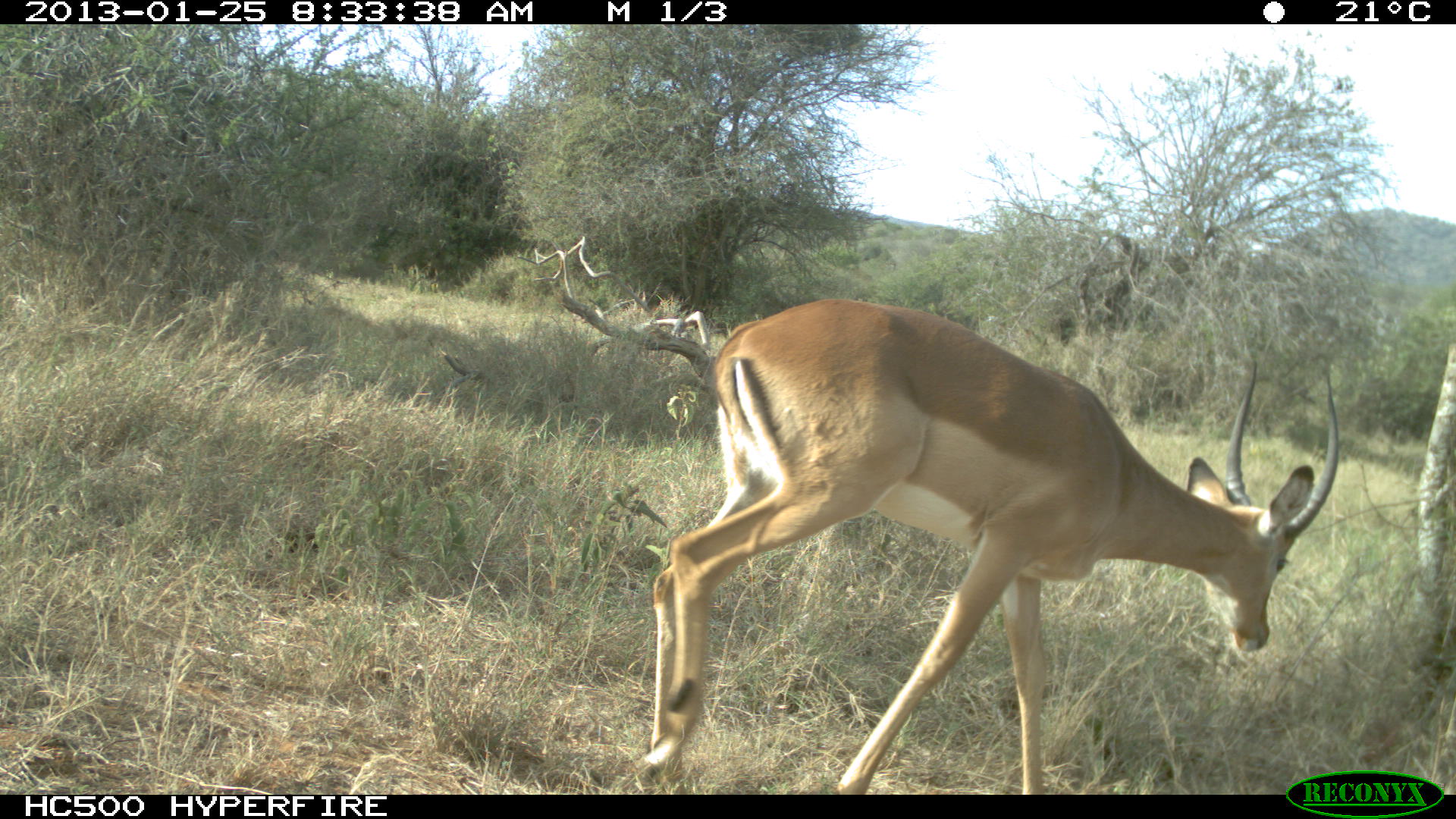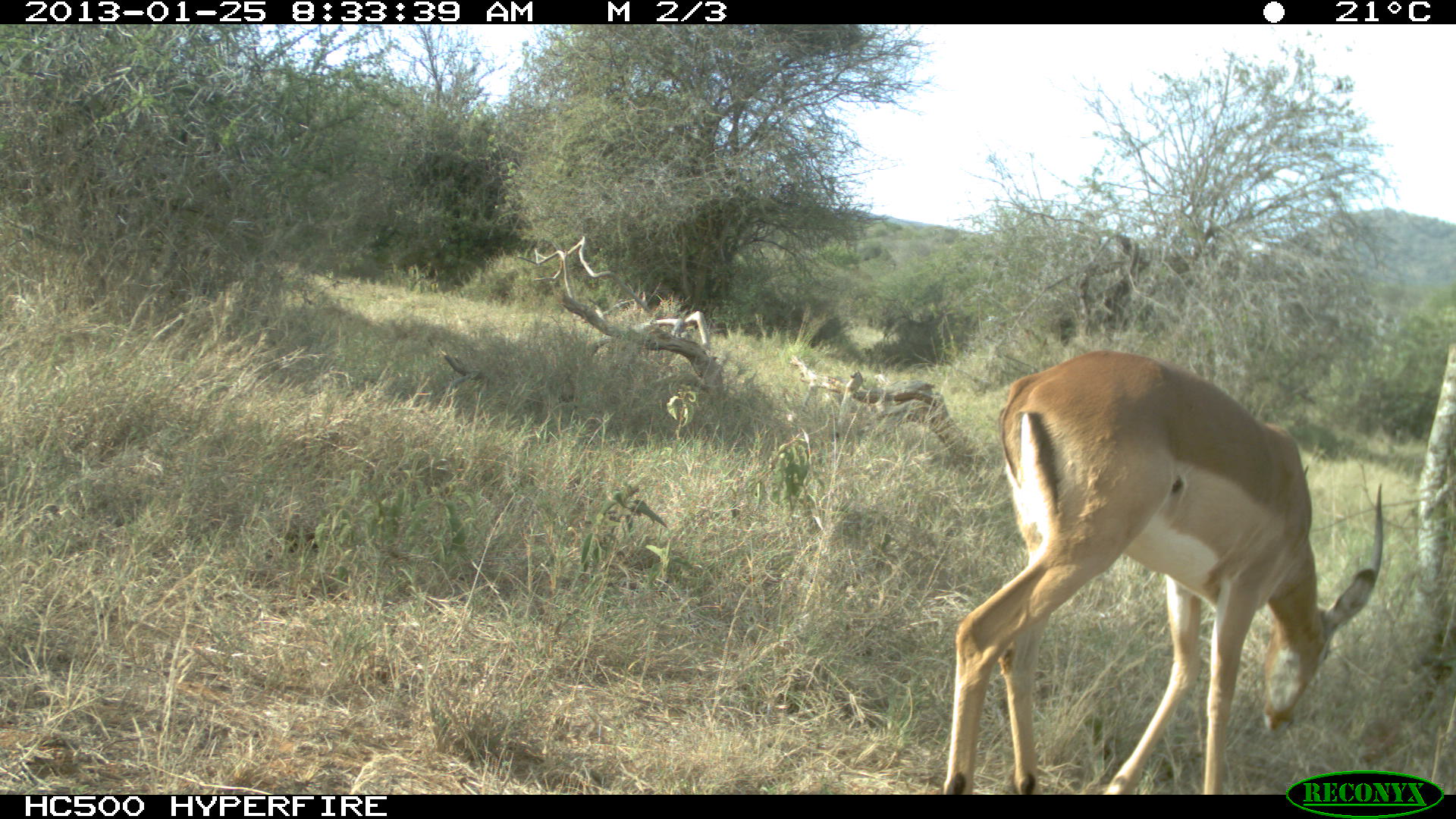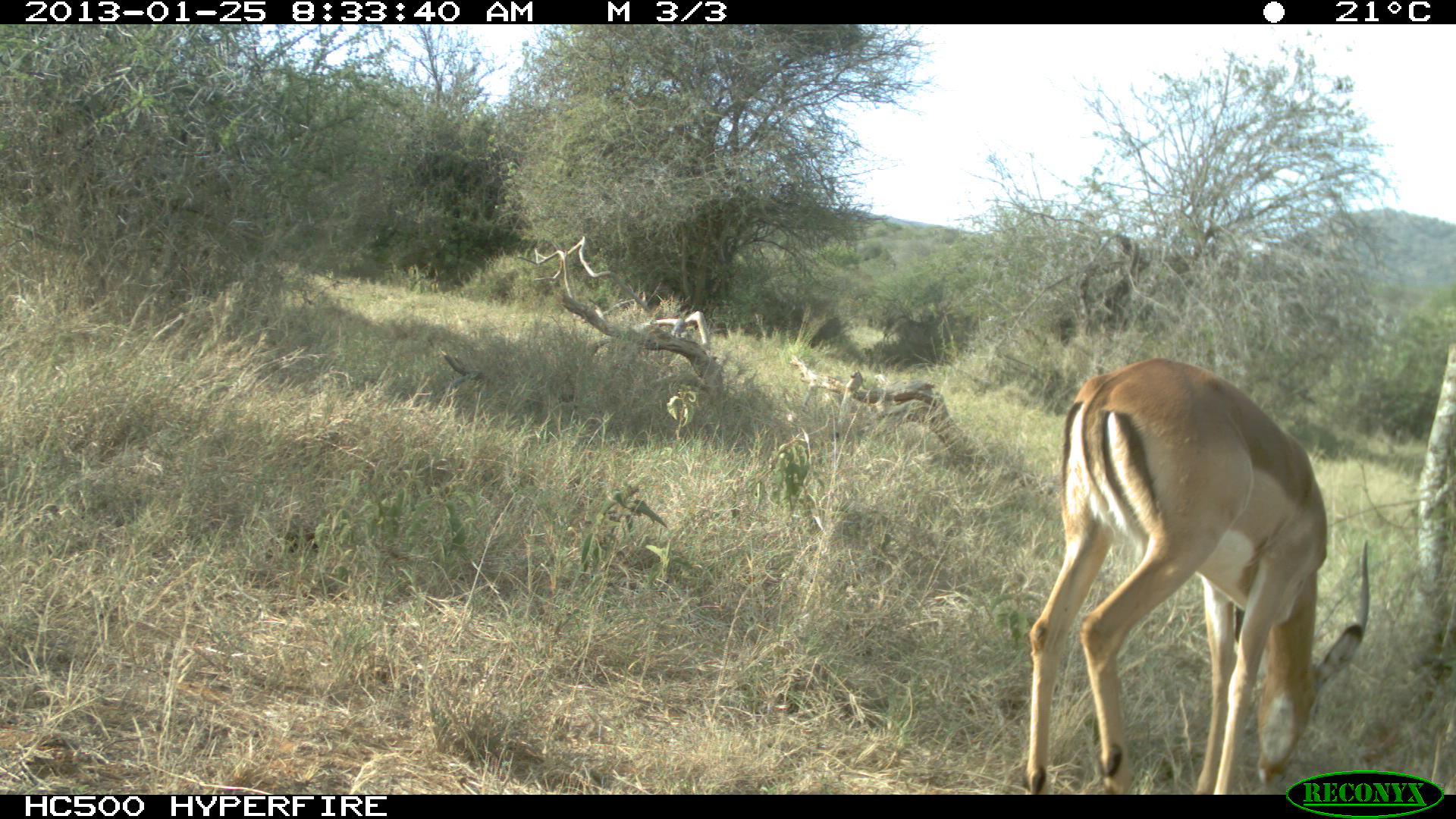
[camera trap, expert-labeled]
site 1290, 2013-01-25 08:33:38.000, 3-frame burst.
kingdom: Animalia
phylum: Chordata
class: Mammalia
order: Artiodactyla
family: Bovidae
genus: Aepyceros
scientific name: Aepyceros melampus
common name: impala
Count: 1.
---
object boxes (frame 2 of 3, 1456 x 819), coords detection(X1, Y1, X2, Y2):
aepyceros melampus: detection(941, 349, 1385, 793)